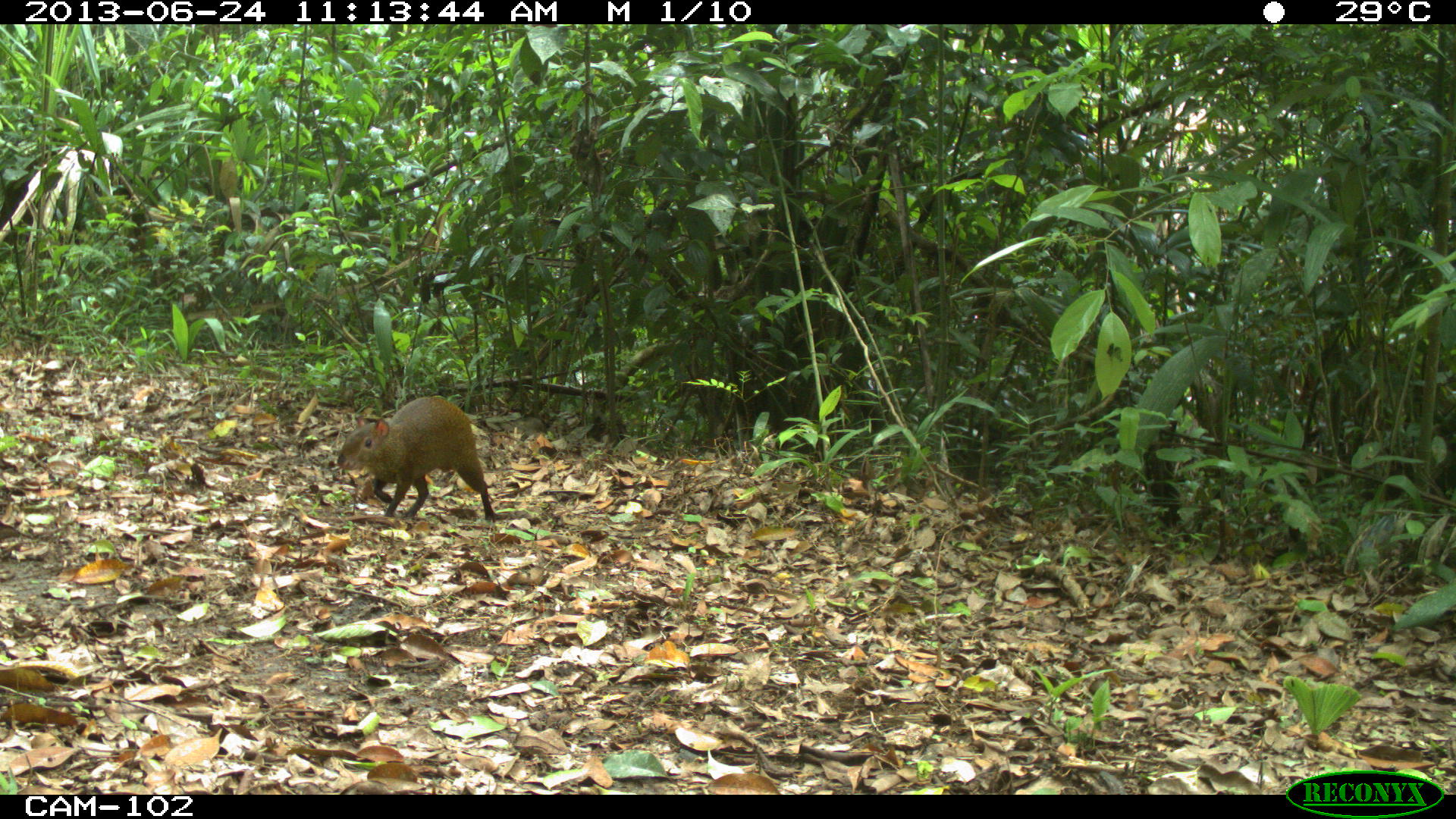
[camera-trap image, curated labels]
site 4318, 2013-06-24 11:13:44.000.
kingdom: Animalia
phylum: Chordata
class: Mammalia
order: Rodentia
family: Dasyproctidae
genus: Dasyprocta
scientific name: Dasyprocta punctata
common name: central american agouti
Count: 1.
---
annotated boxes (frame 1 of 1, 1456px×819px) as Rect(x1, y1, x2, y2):
dasyprocta punctata: Rect(335, 396, 498, 523)